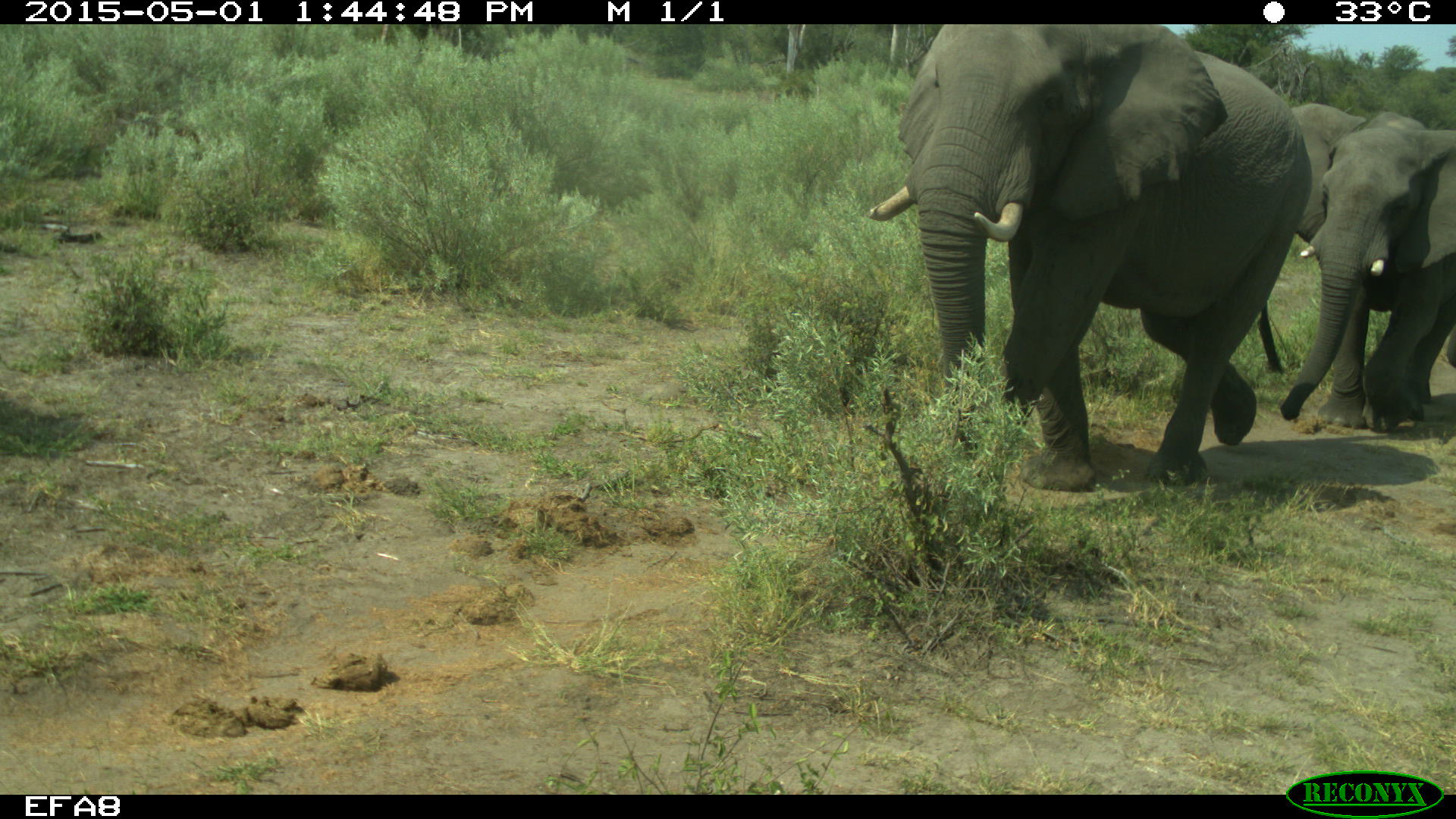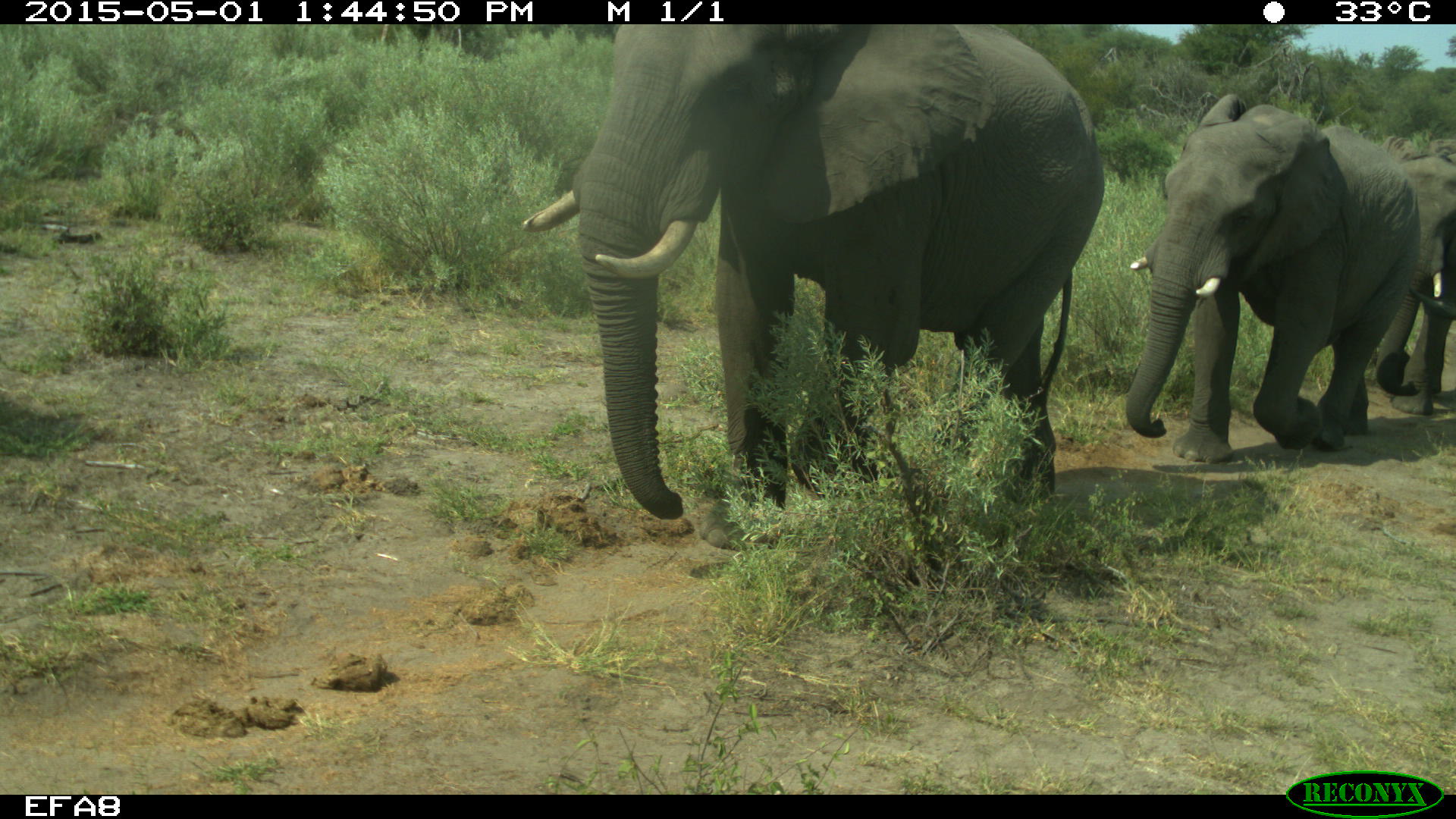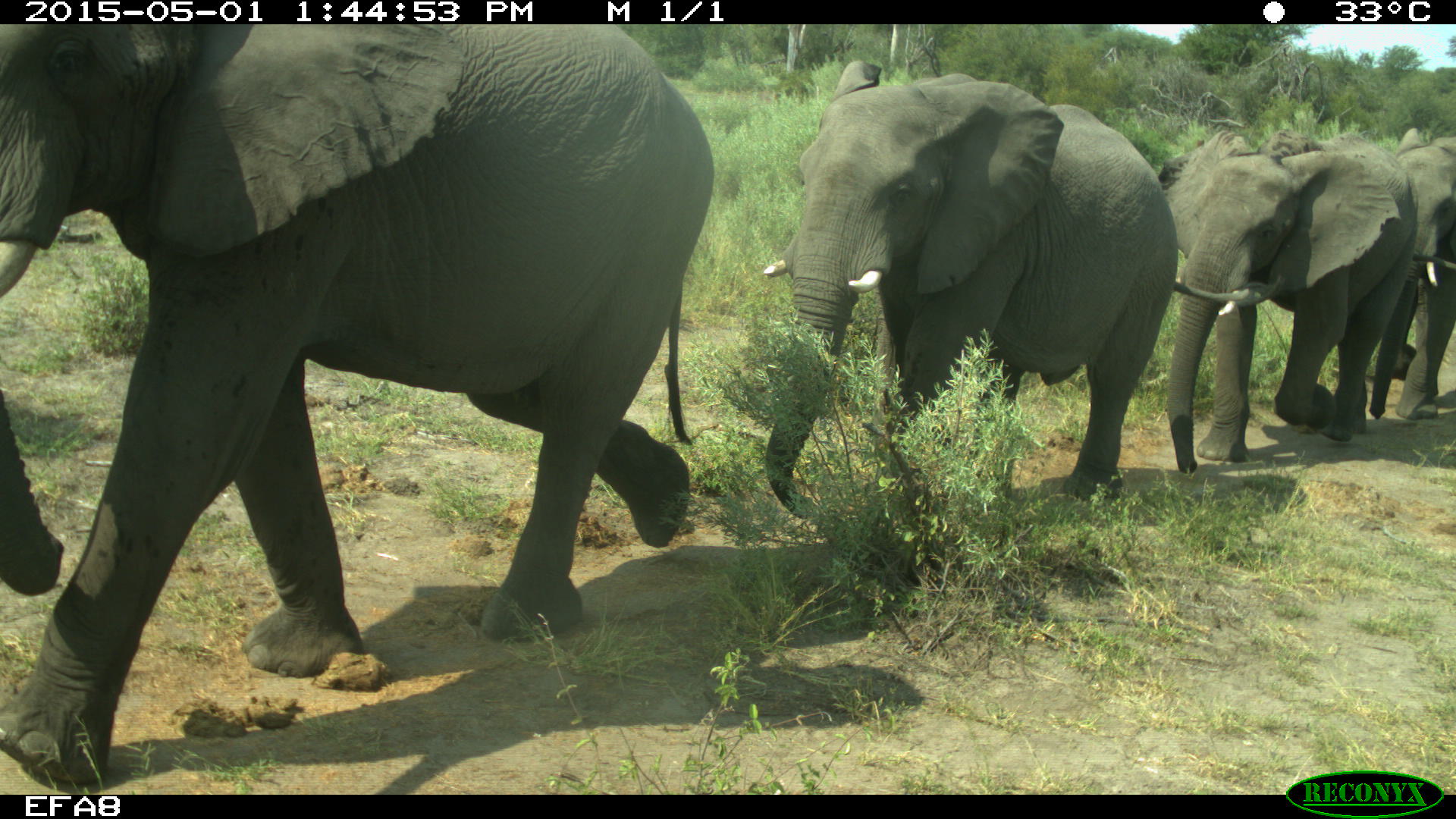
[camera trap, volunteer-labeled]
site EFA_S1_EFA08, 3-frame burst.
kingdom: Animalia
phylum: Chordata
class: Mammalia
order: Proboscidea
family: Elephantidae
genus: Loxodonta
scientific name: Loxodonta africana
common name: african bush elephant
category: elephant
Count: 4.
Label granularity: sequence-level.